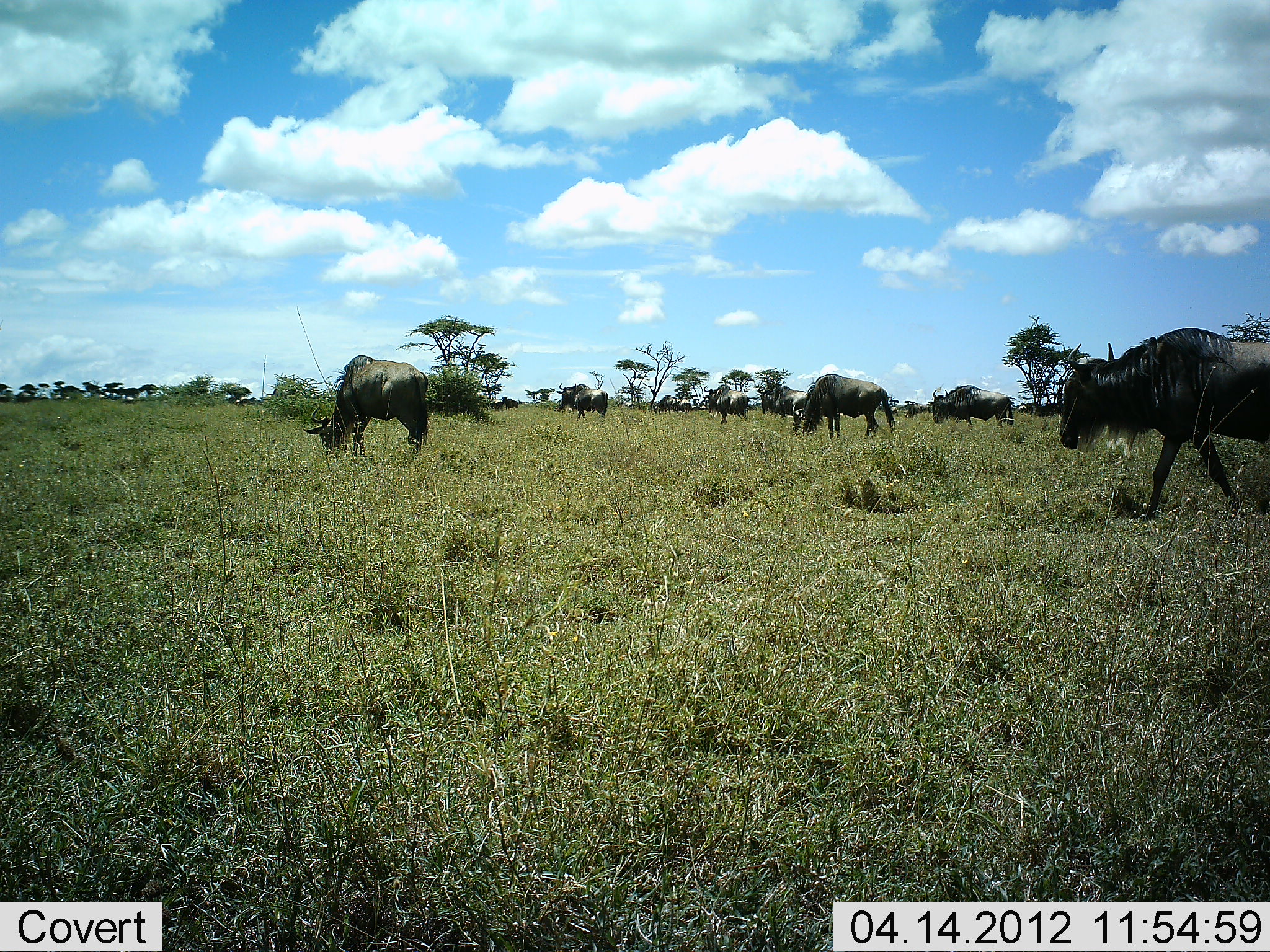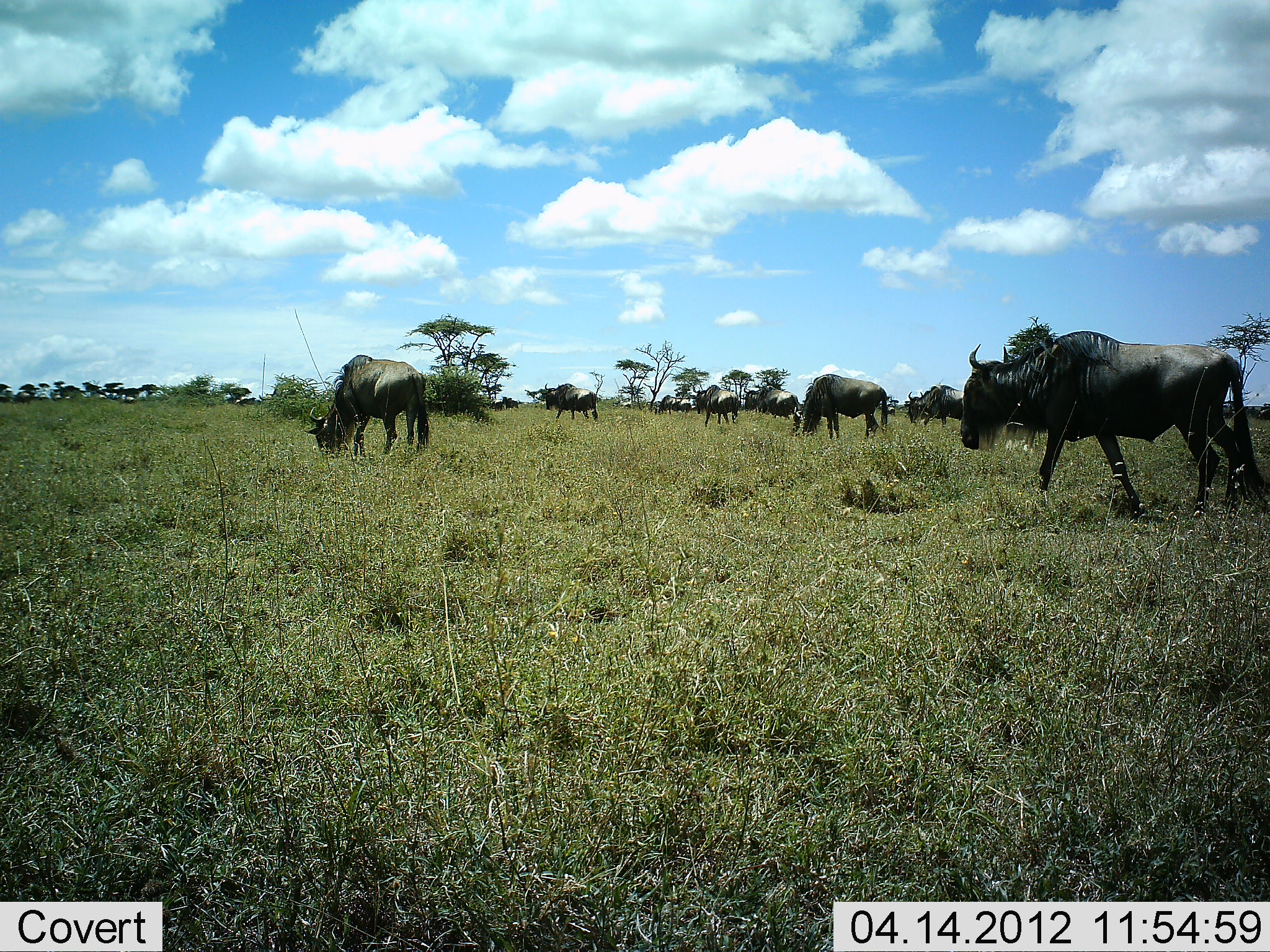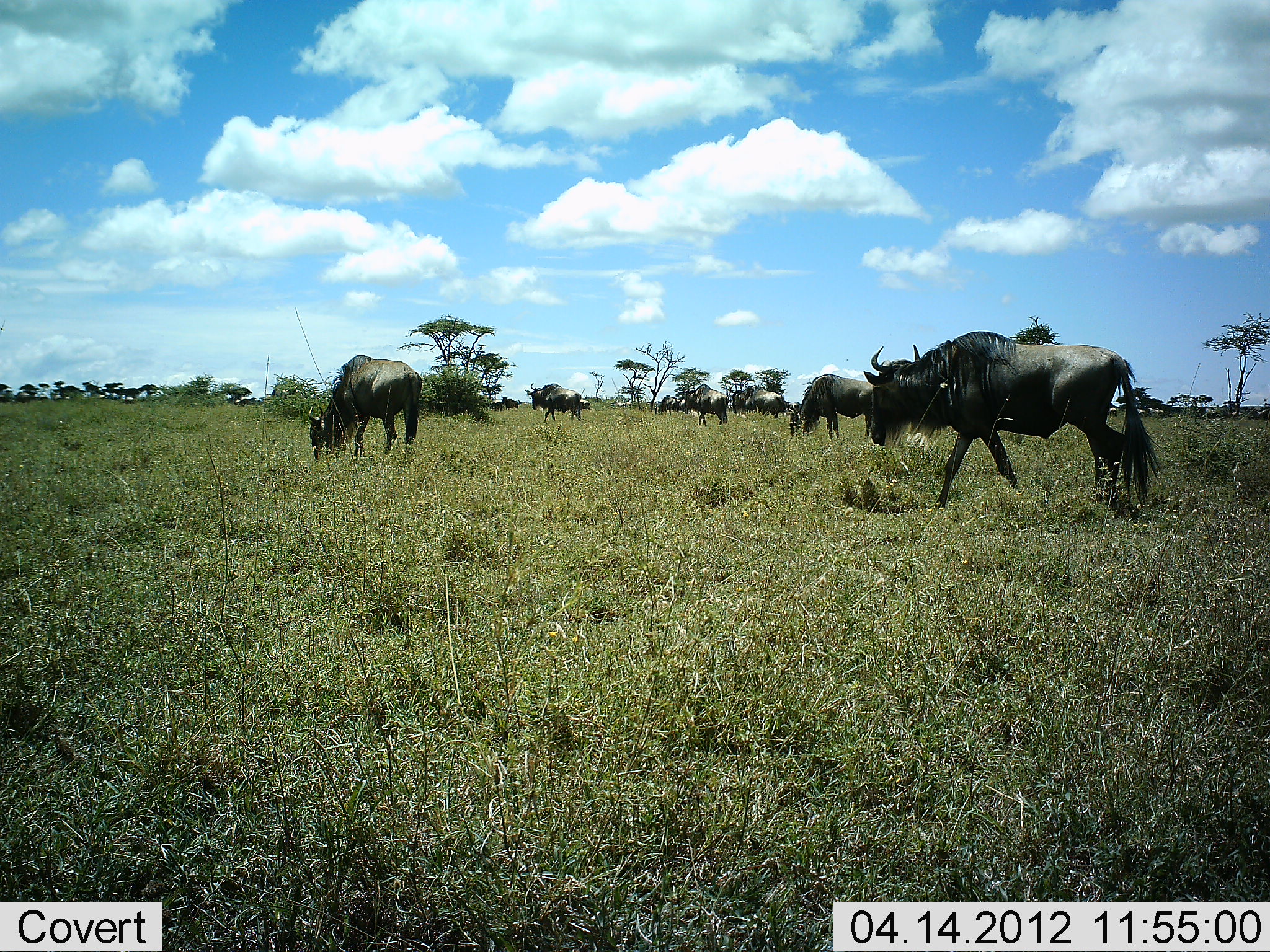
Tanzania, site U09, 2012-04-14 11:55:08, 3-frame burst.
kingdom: Animalia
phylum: Chordata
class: Mammalia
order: Artiodactyla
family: Bovidae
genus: Connochaetes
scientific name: Connochaetes taurinus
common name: blue wildebeest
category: wildebeest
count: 7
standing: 20%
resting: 5%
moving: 90%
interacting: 10%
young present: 0%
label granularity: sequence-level